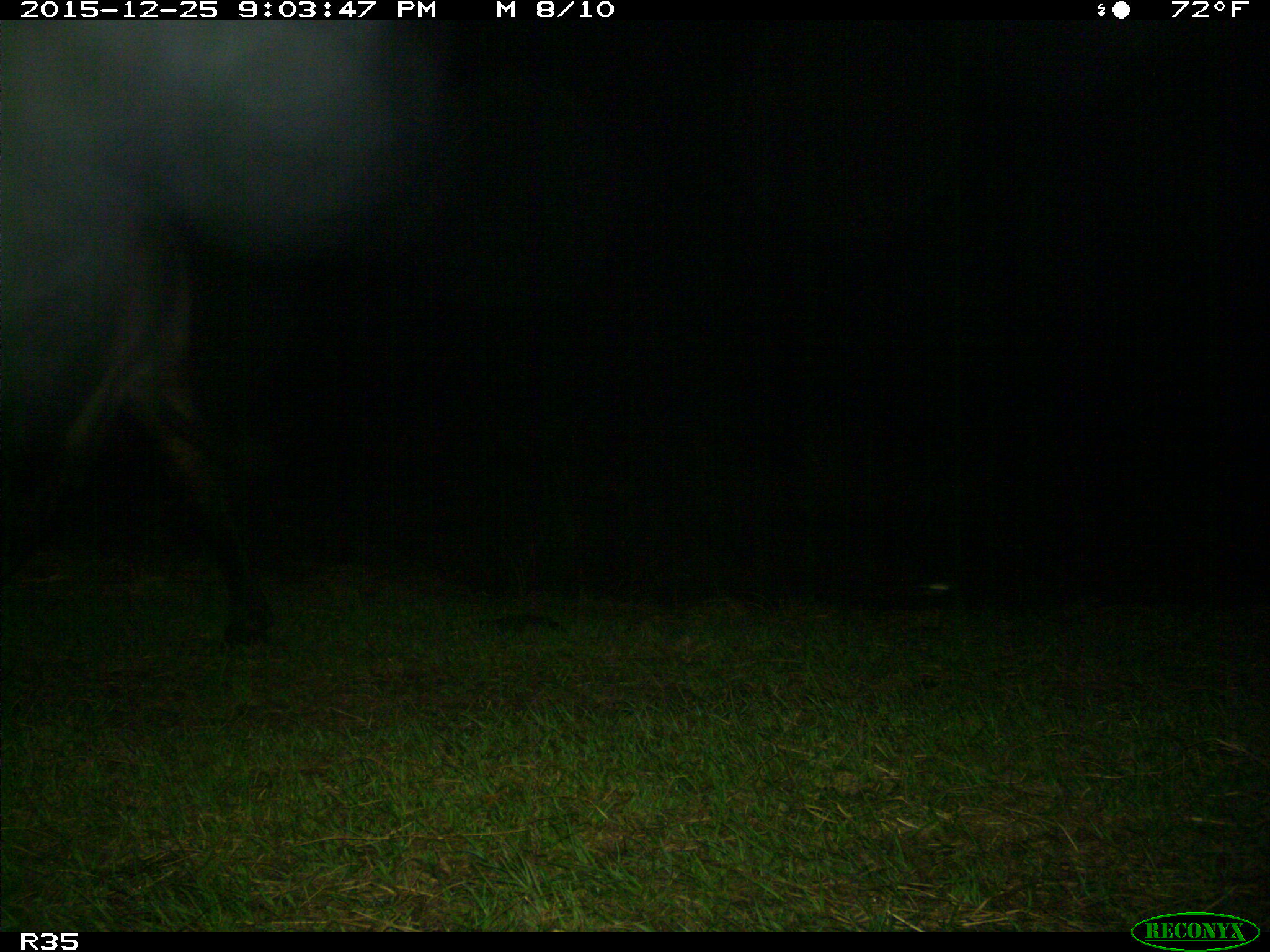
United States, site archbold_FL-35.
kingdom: Animalia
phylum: Chordata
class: Mammalia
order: Artiodactyla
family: Bovidae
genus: Bos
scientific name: Bos taurus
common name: domestic cow